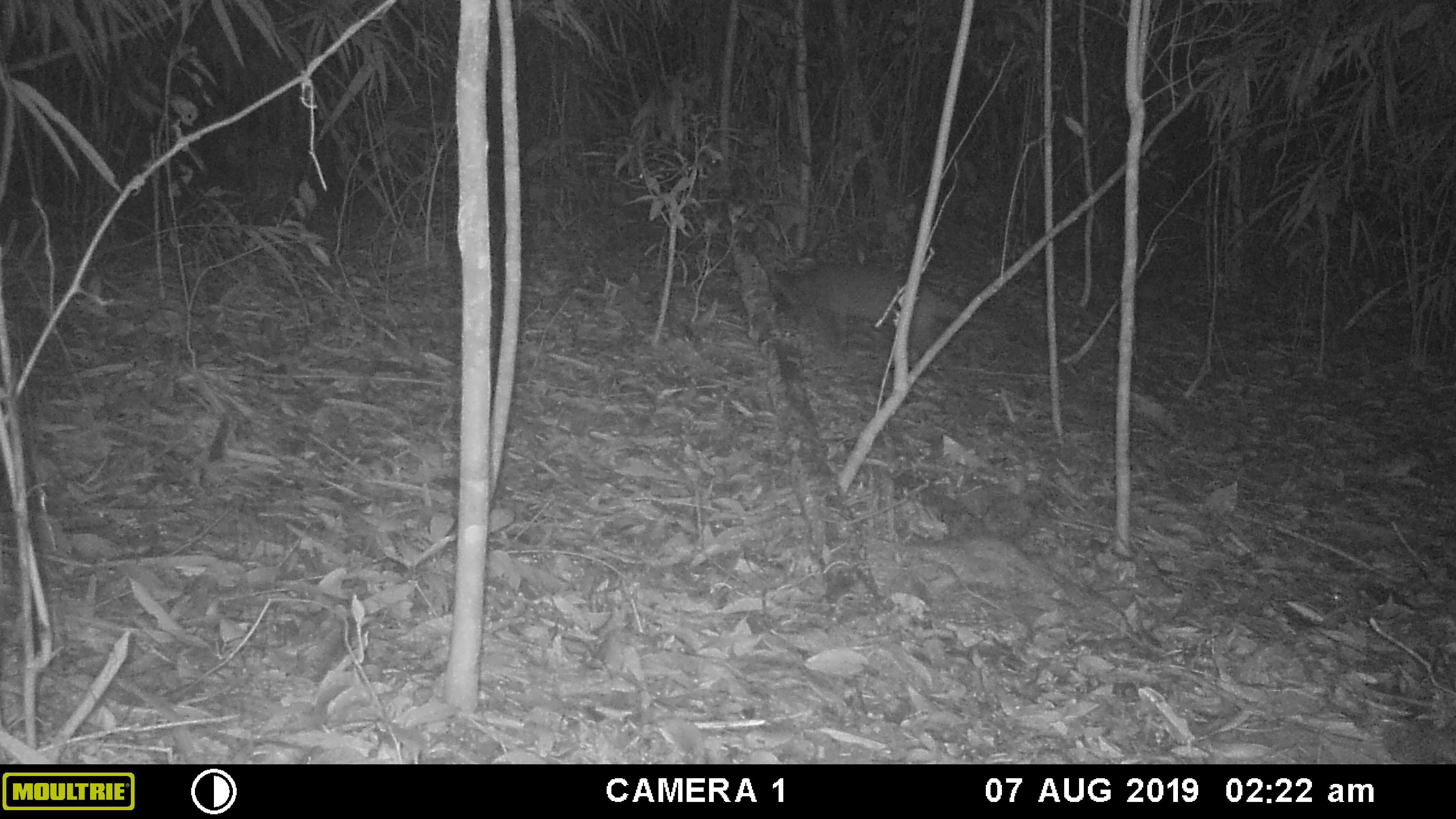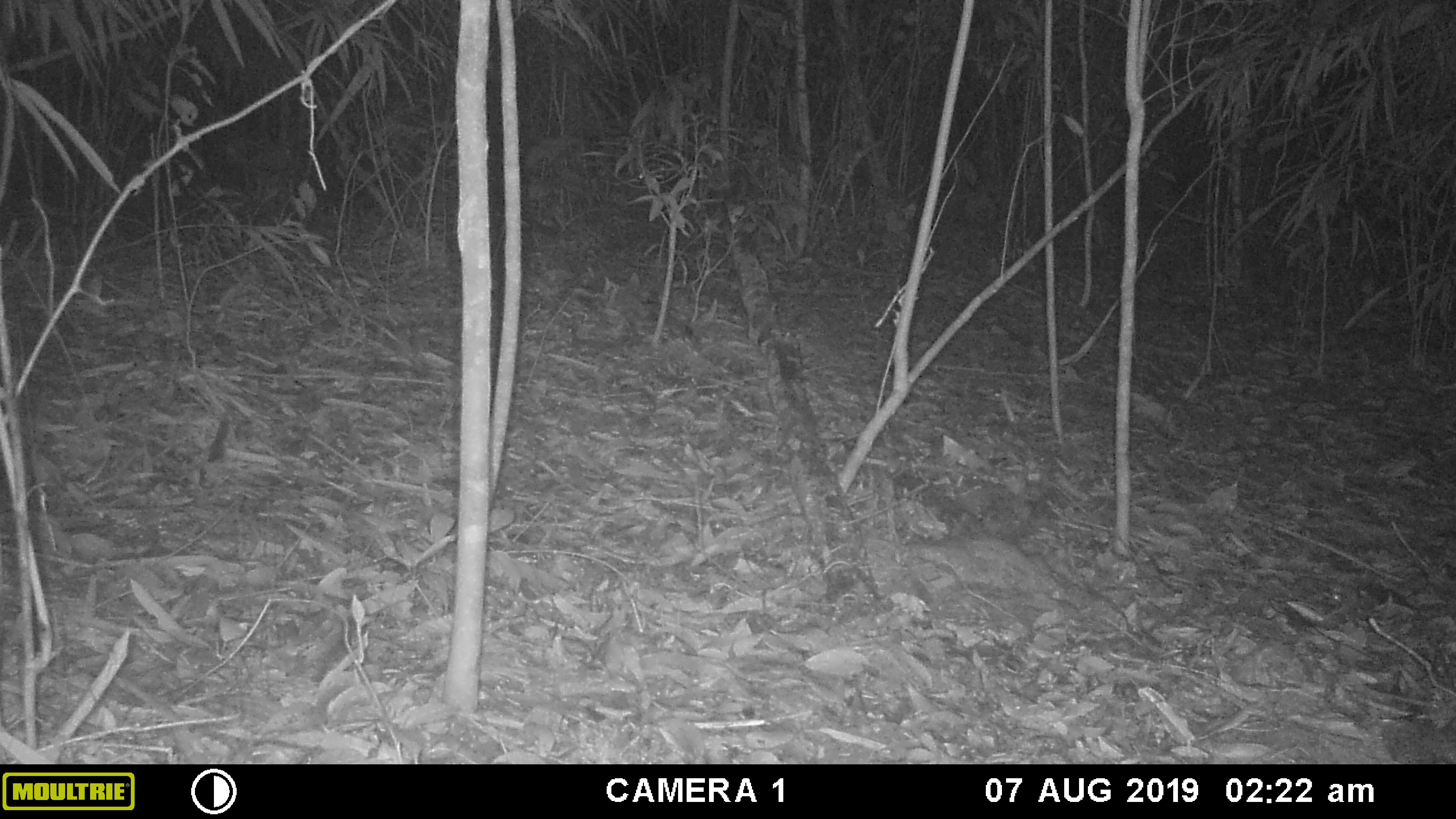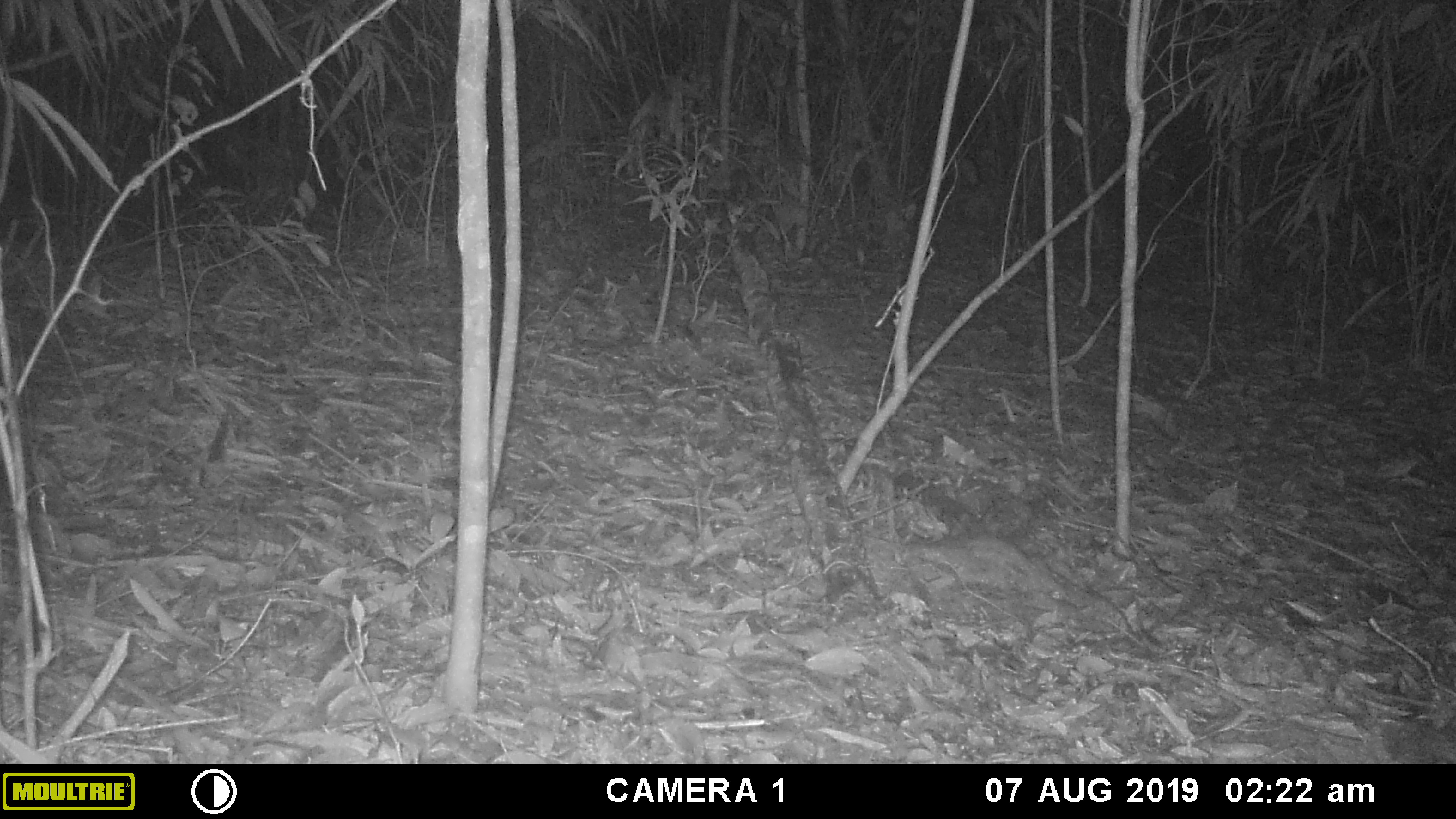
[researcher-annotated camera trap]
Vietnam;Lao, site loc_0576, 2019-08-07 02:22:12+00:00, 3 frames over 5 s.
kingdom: Animalia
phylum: Chordata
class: Mammalia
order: Carnivora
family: Viverridae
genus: Paguma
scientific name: Paguma larvata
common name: masked palm civet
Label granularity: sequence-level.